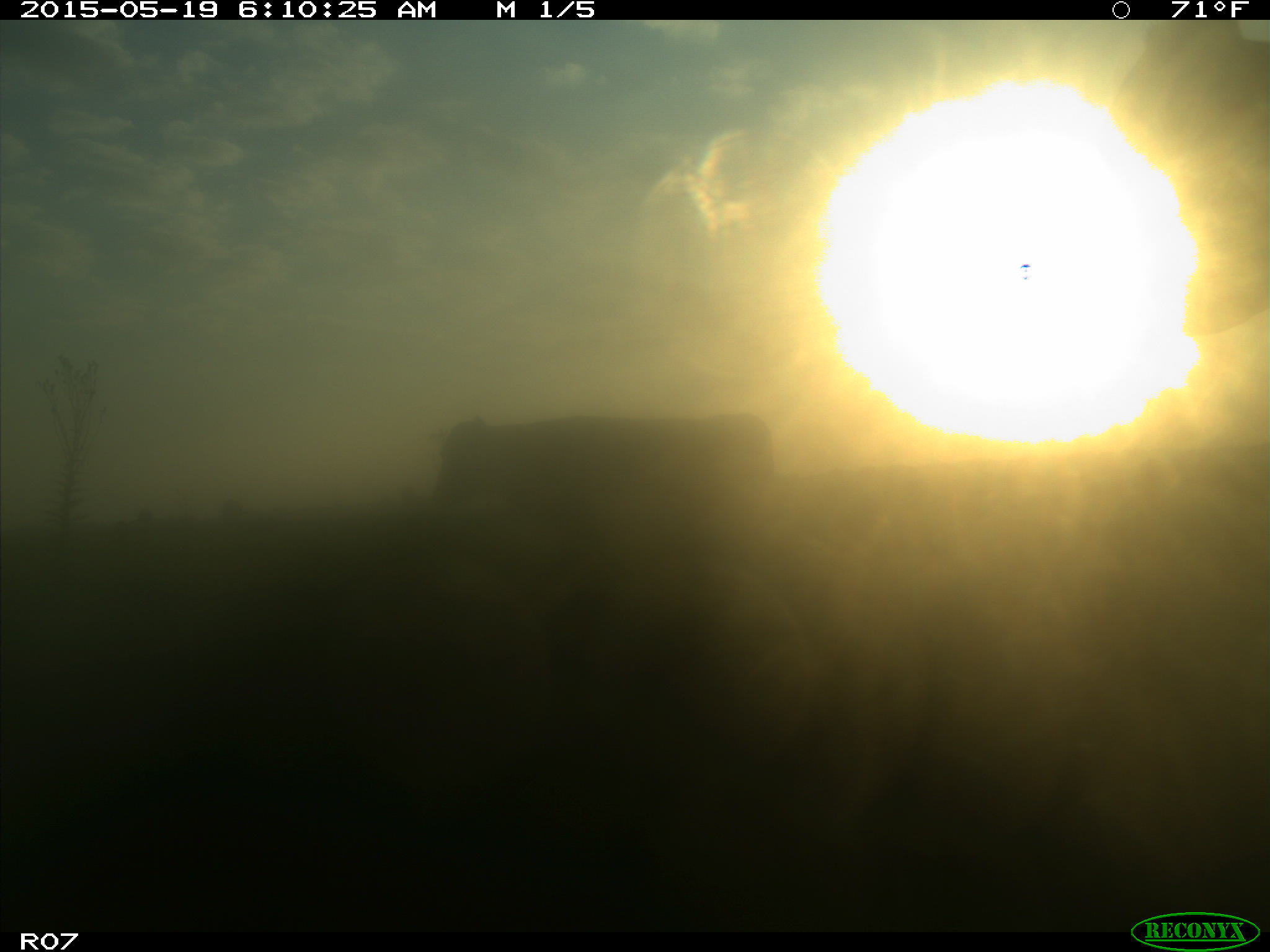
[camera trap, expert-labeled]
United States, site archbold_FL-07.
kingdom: Animalia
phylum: Chordata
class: Mammalia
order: Artiodactyla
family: Bovidae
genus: Bos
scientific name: Bos taurus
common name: domestic cow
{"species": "Bos taurus (domestic cow)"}